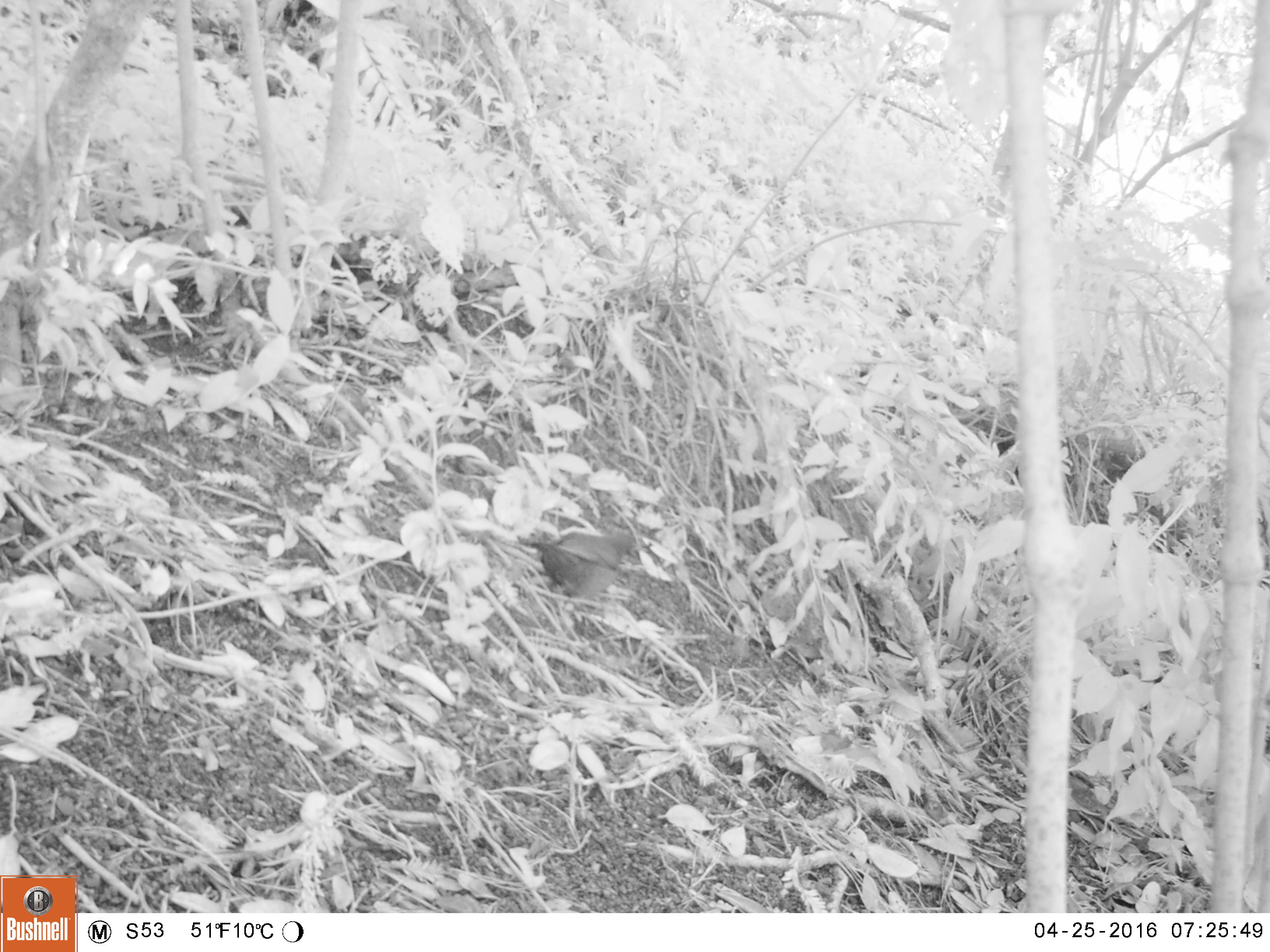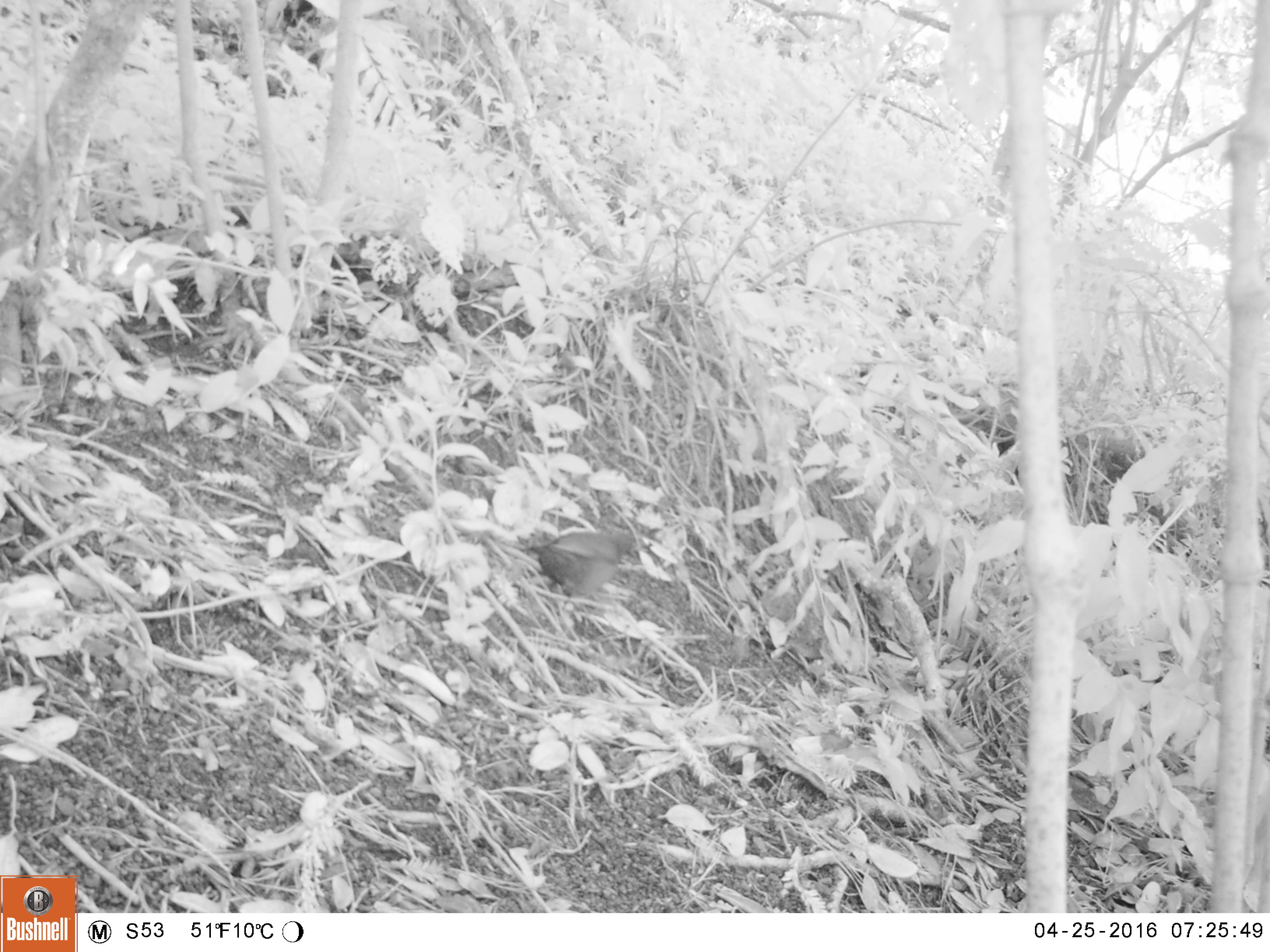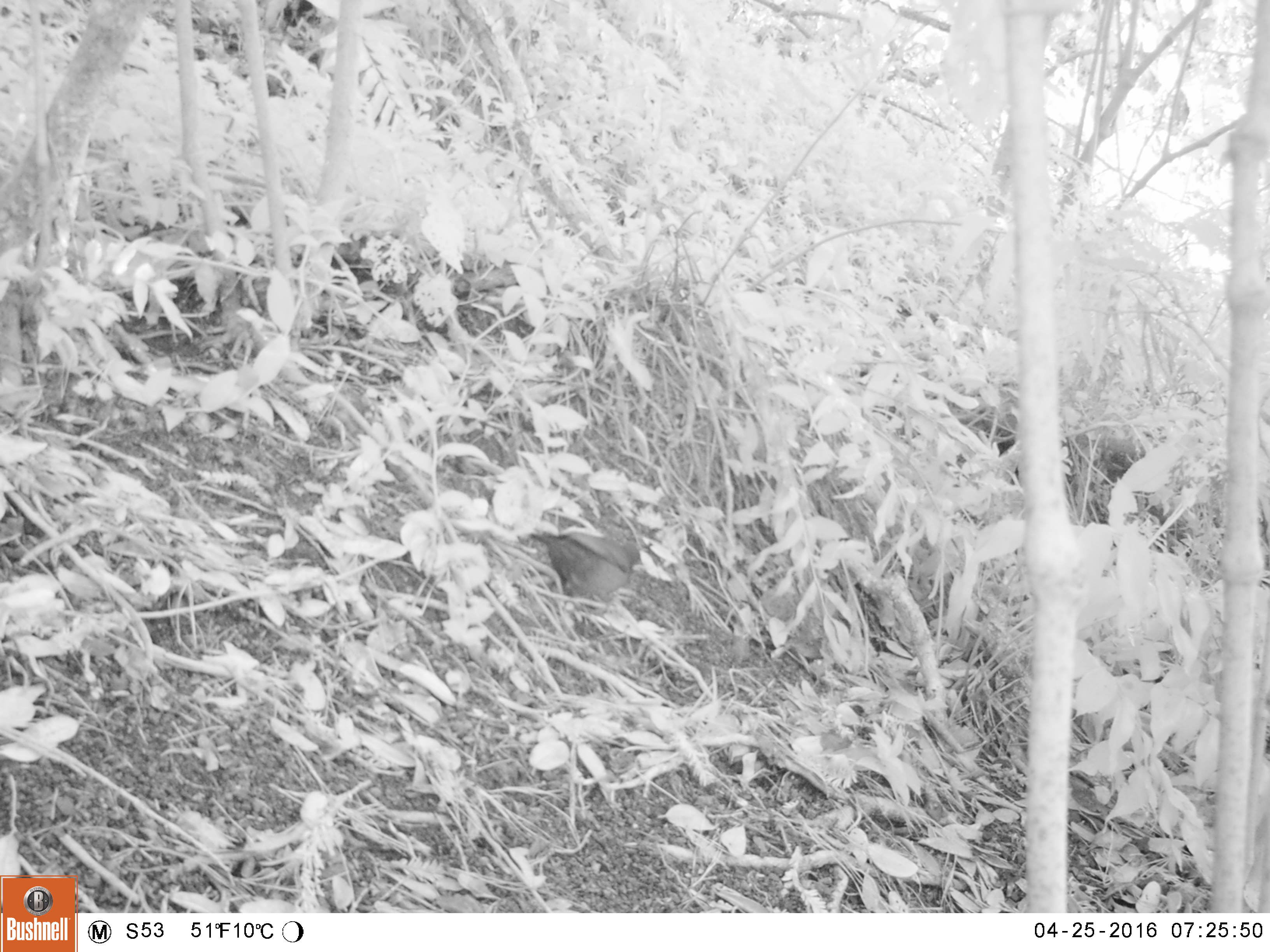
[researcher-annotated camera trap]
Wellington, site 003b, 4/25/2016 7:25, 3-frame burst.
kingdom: Animalia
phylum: Chordata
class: Aves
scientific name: Aves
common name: bird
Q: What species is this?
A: Bird (Aves).